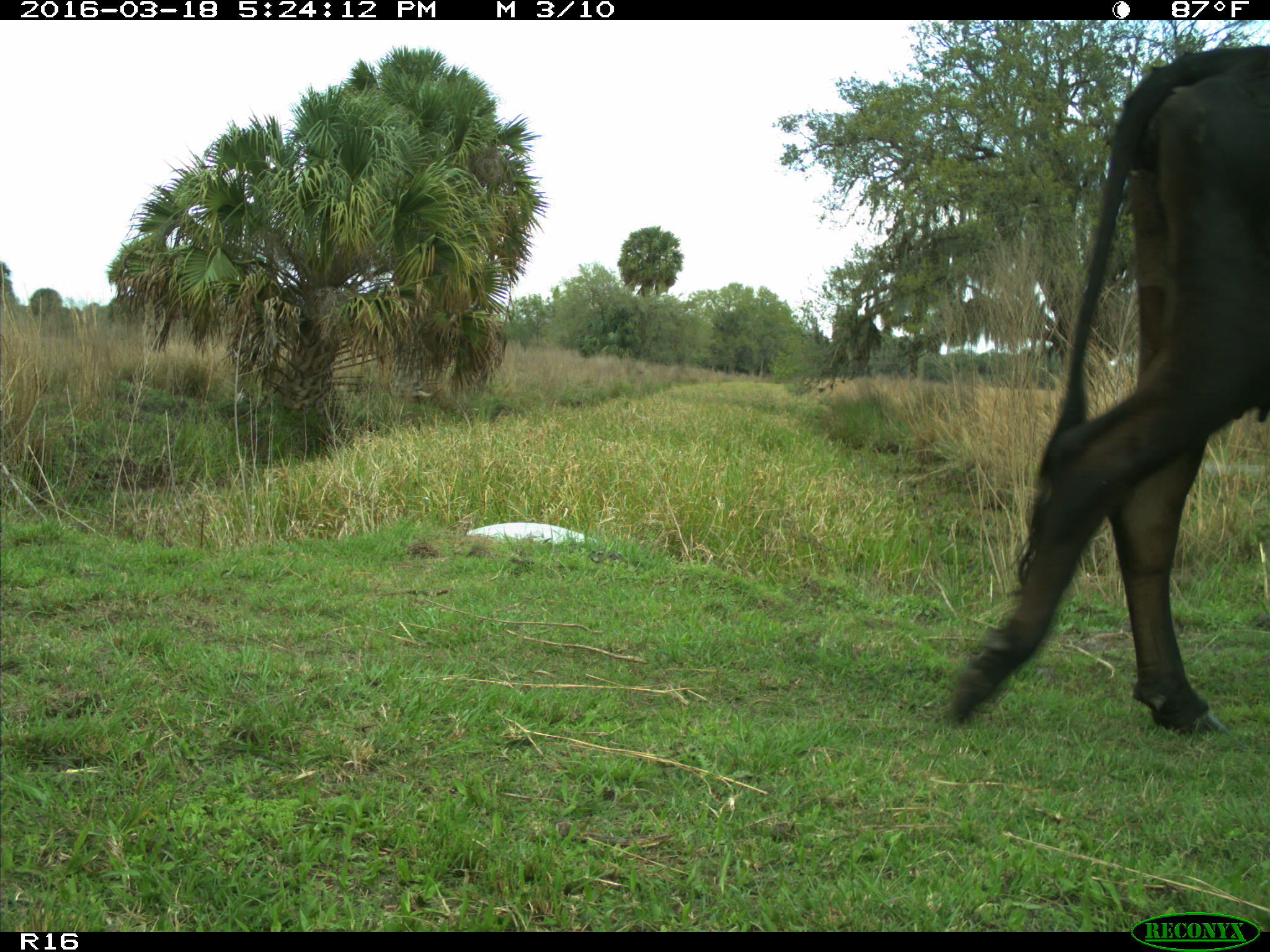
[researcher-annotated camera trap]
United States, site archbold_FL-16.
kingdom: Animalia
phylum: Chordata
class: Mammalia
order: Artiodactyla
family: Bovidae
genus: Bos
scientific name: Bos taurus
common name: domestic cow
Bos taurus (domestic cow).